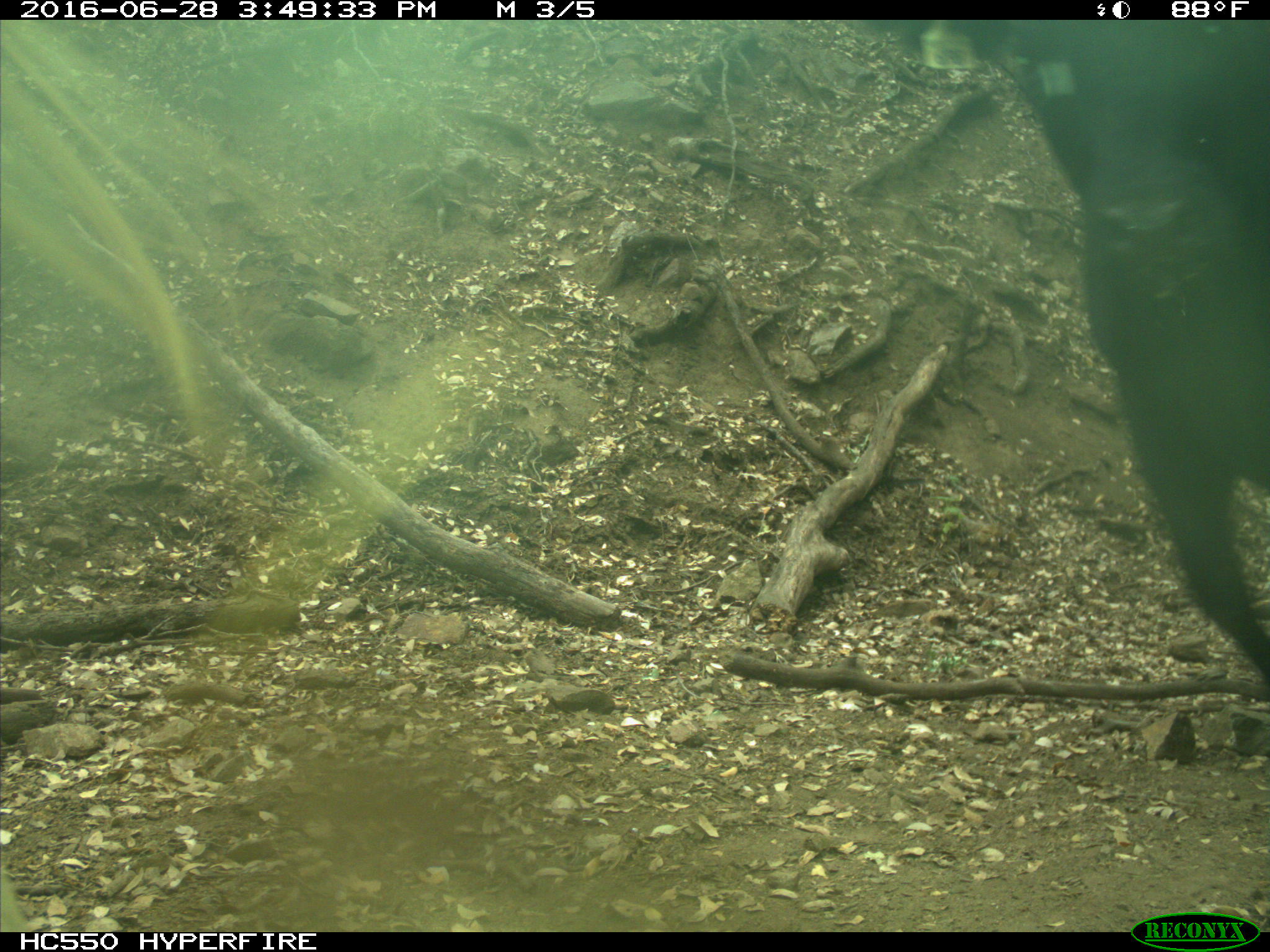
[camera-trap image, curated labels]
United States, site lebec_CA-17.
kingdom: Animalia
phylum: Chordata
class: Mammalia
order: Artiodactyla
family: Bovidae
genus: Bos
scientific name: Bos taurus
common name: domestic cow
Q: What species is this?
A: Bos taurus (domestic cow).